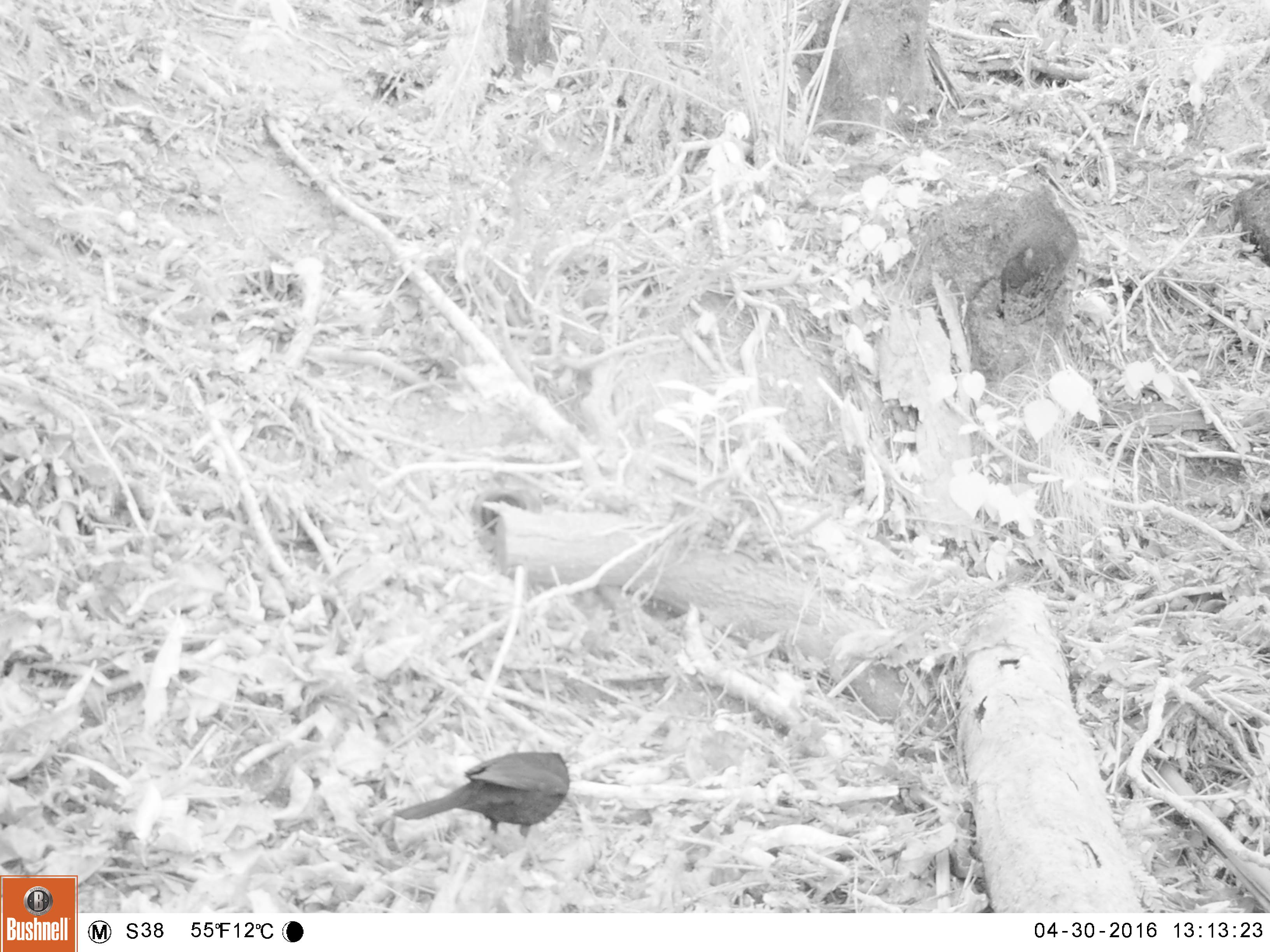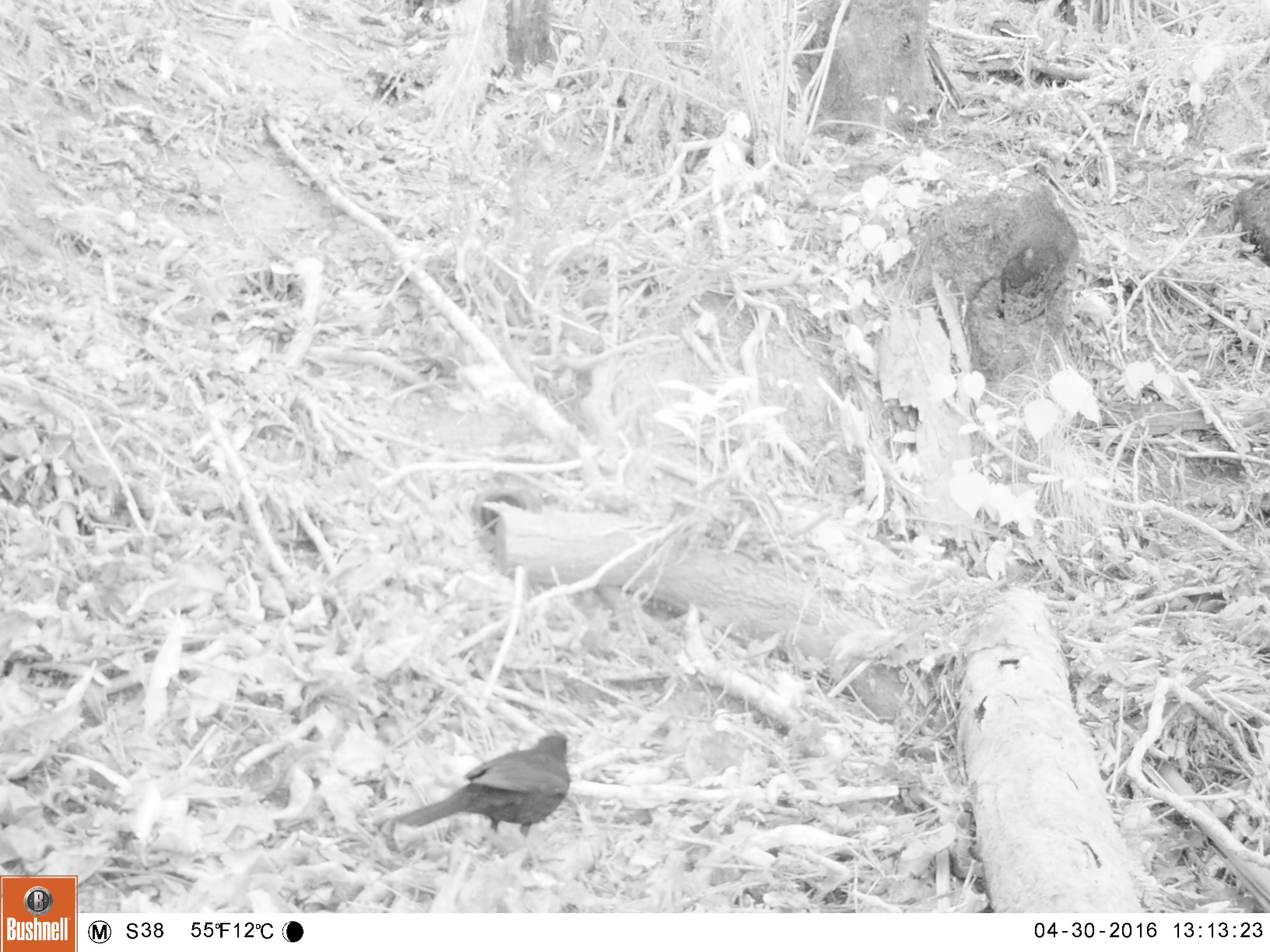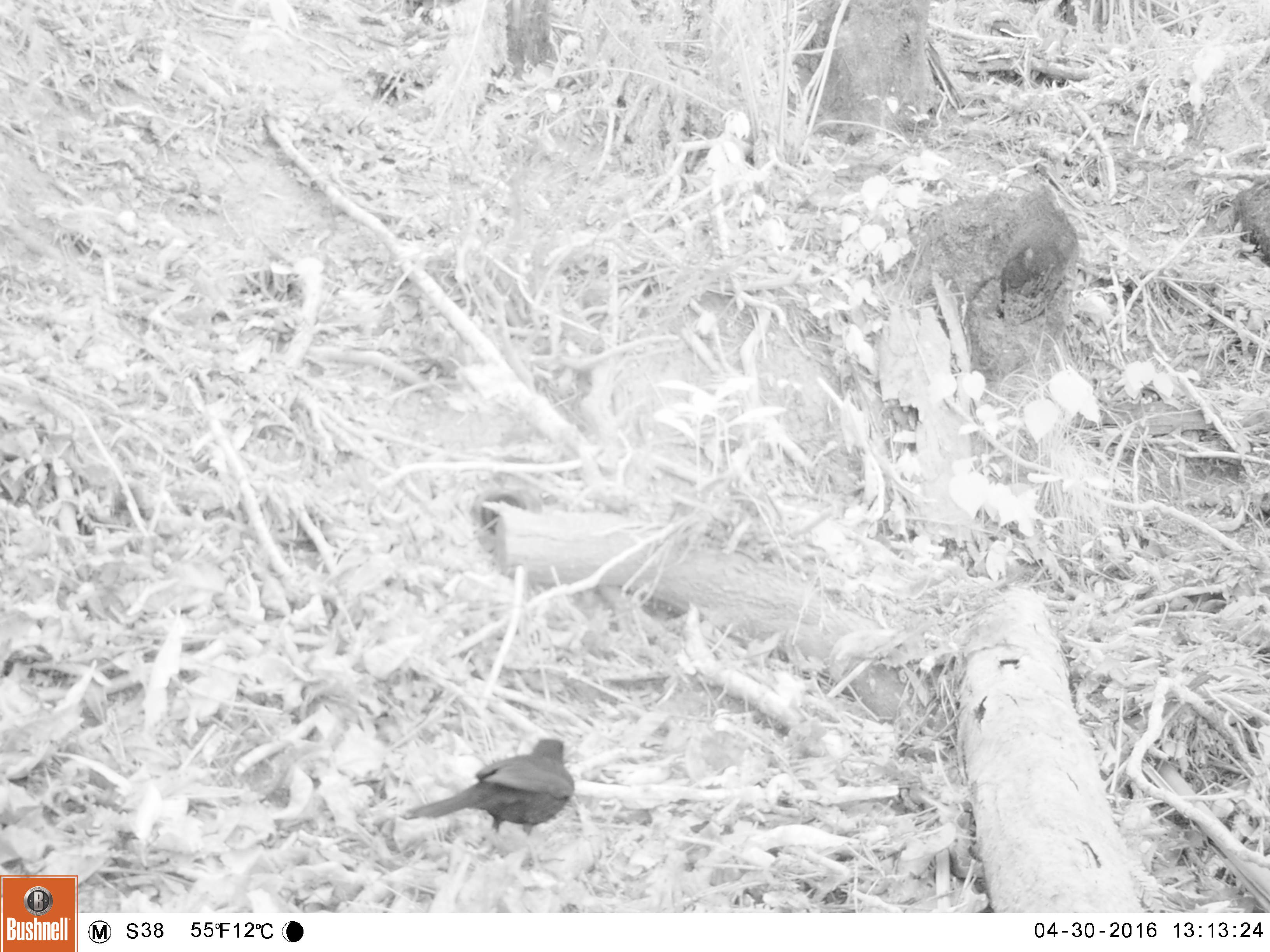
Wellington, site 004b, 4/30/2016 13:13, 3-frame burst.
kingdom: Animalia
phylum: Chordata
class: Aves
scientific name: Aves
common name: bird